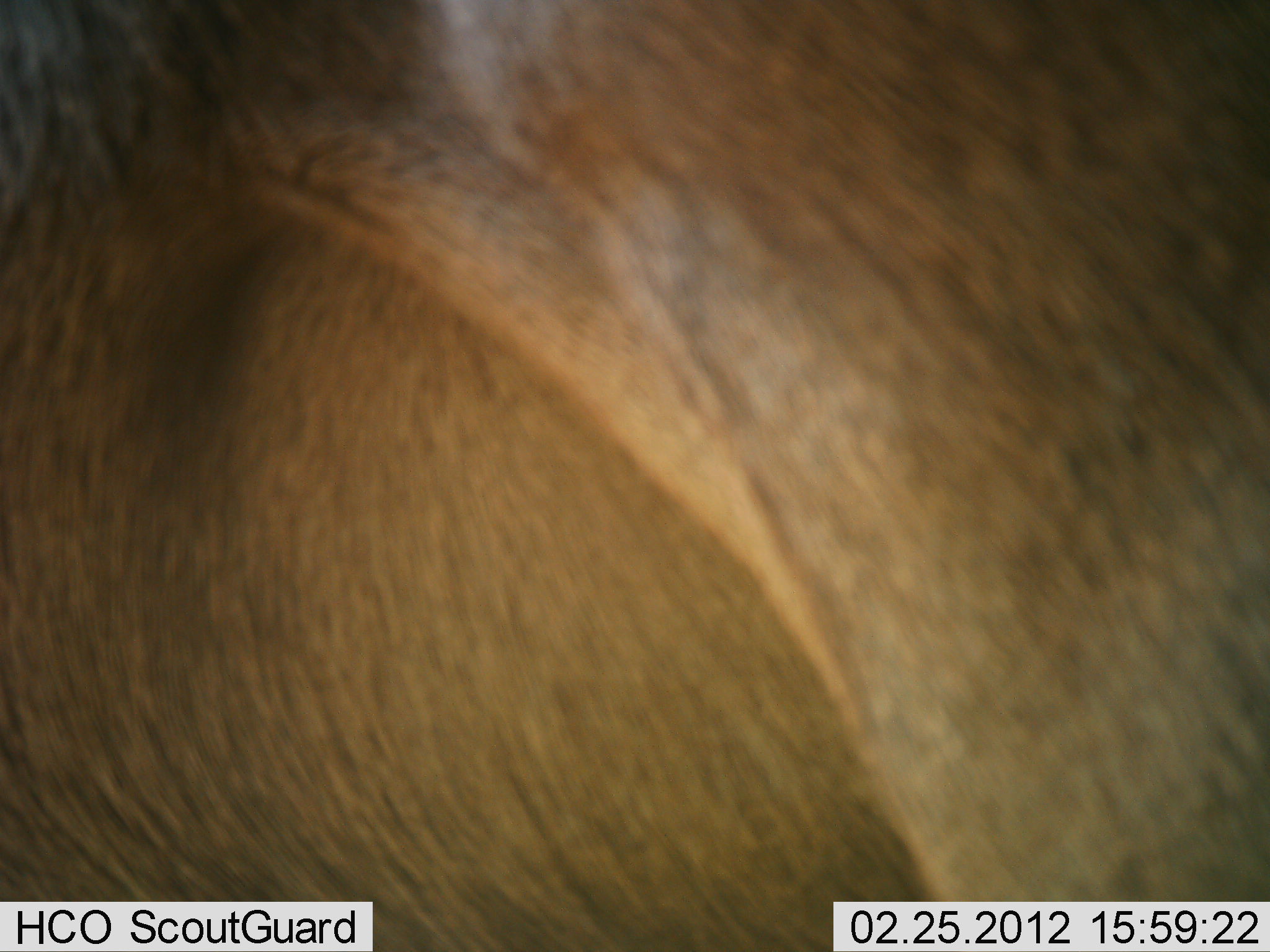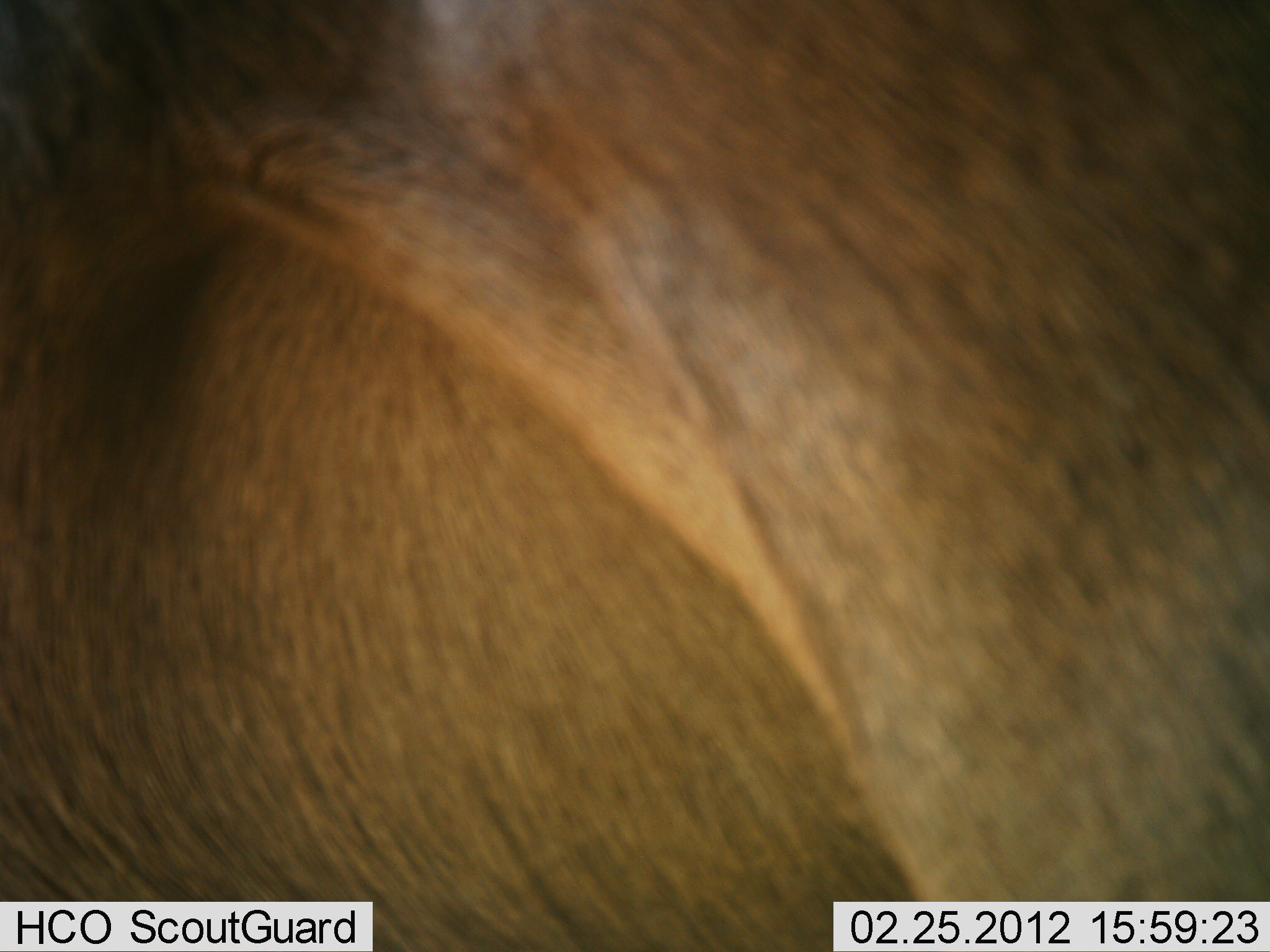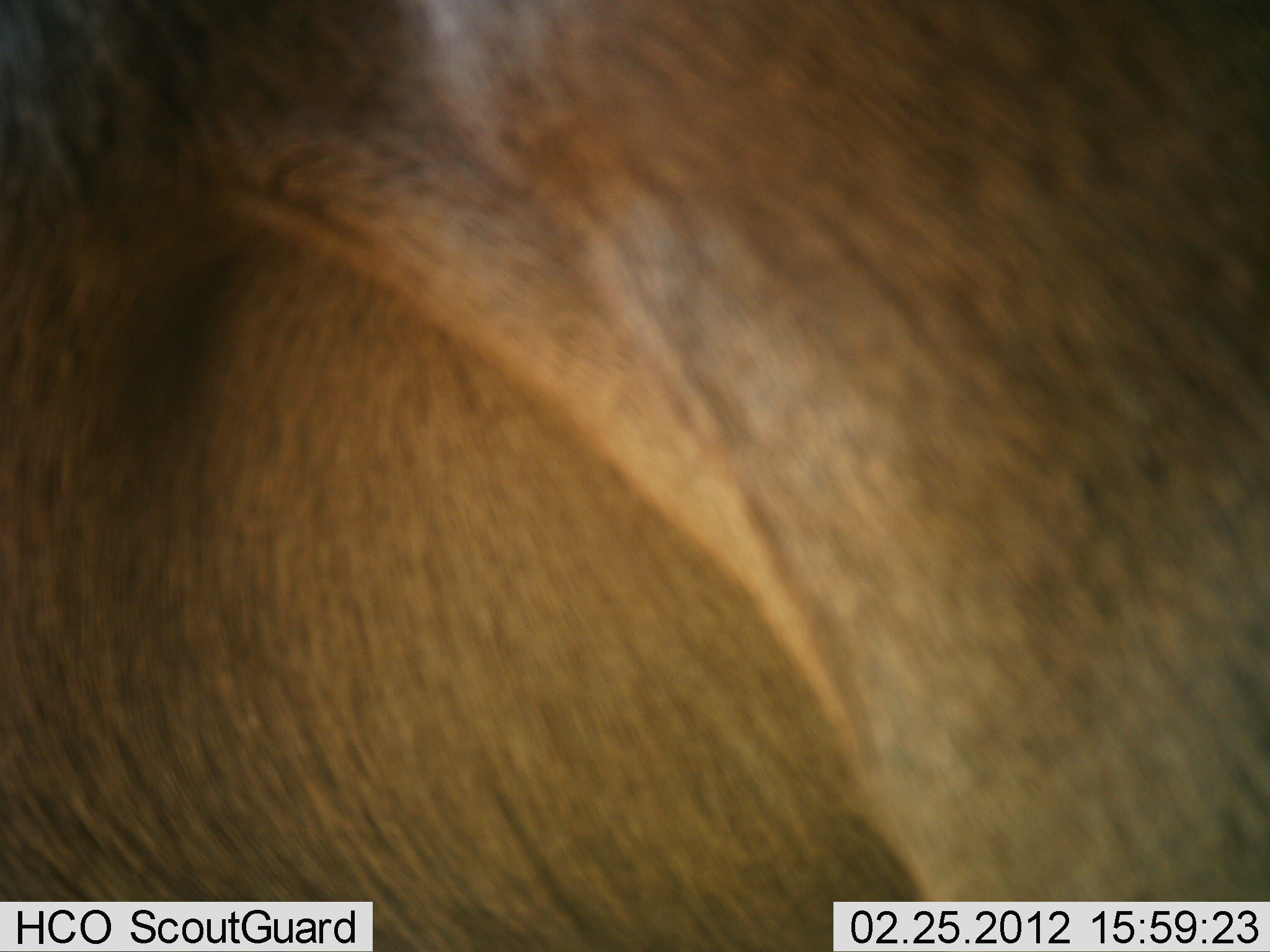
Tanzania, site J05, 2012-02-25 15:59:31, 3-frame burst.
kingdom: Animalia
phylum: Chordata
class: Mammalia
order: Artiodactyla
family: Bovidae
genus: Connochaetes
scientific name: Connochaetes taurinus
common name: blue wildebeest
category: wildebeest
Wildebeest (blue wildebeest) (Connochaetes taurinus), count 1. Behavior (volunteer vote fractions): standing 100%, resting 0%, moving 0%, interacting 0%. Young present (vote fraction): 0%. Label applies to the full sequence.